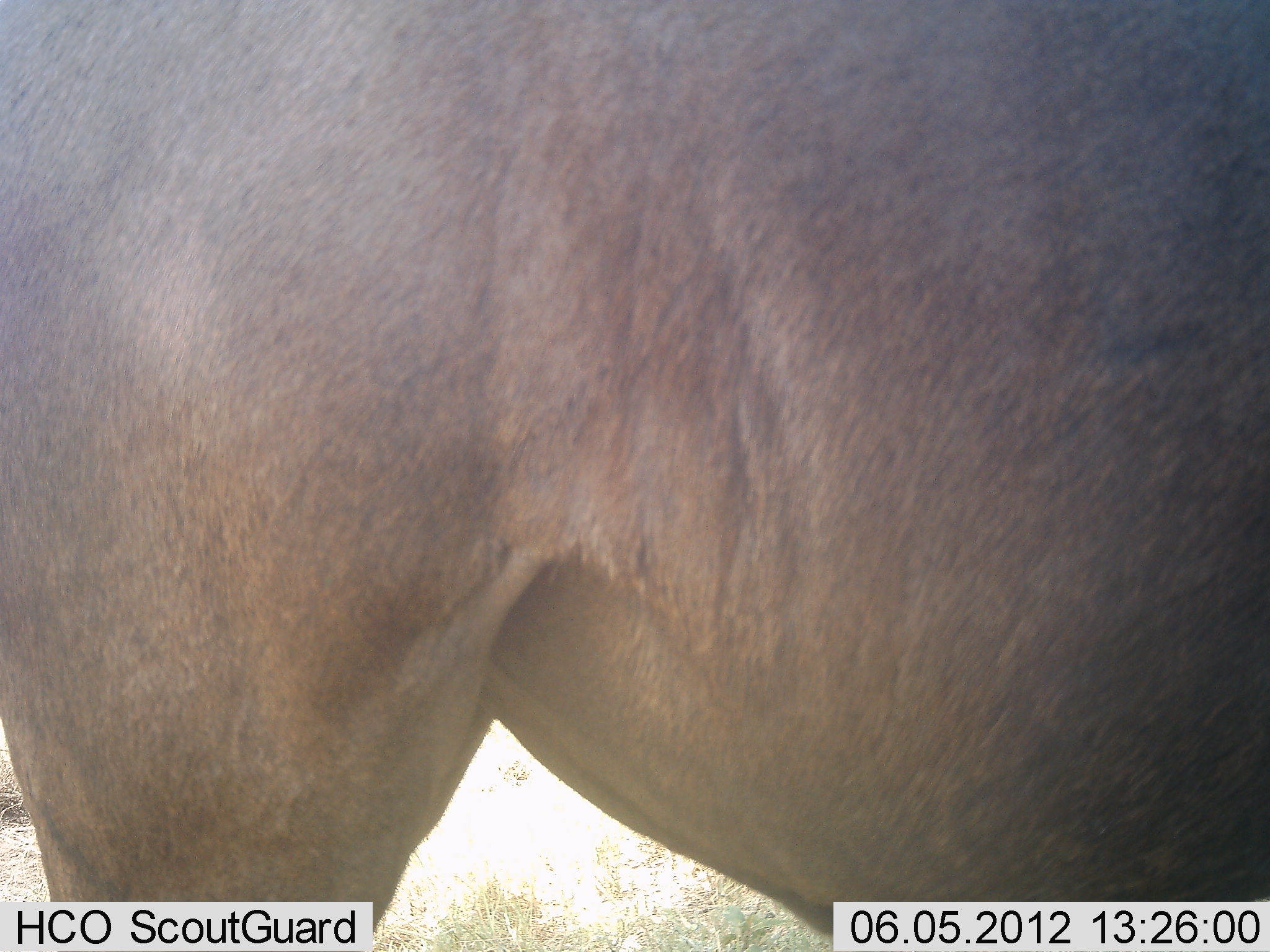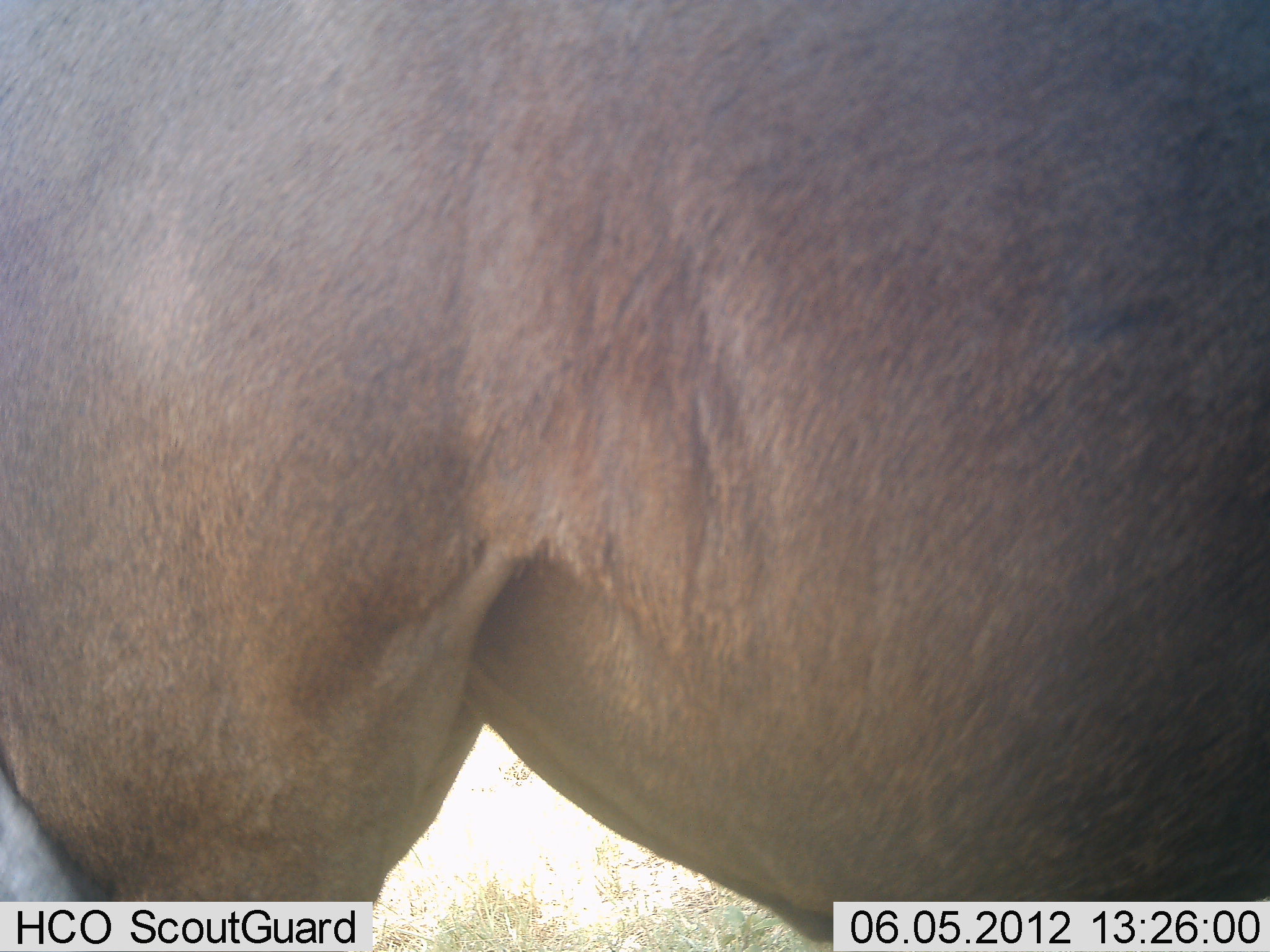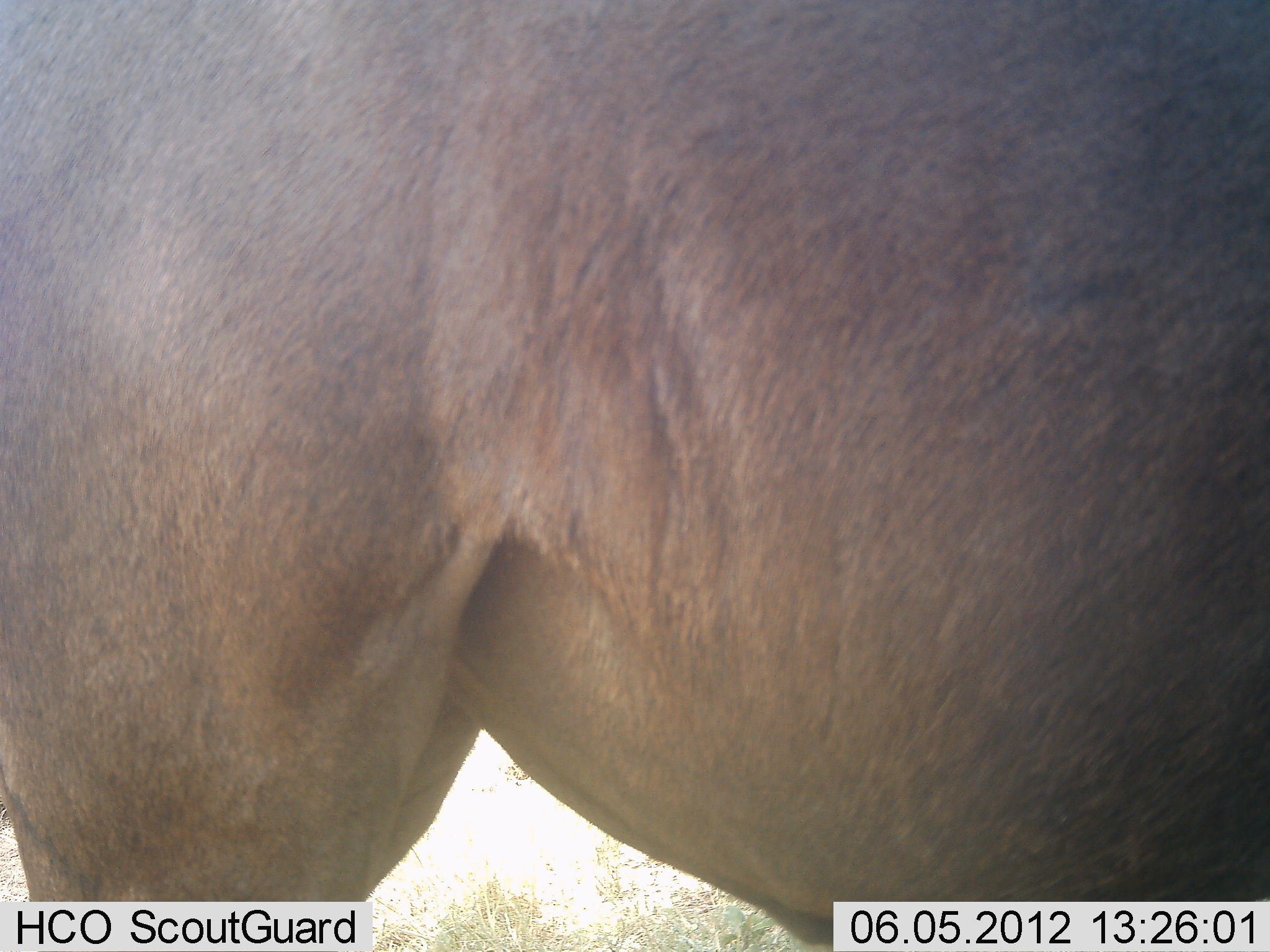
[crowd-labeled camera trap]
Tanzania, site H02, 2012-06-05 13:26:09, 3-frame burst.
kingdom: Animalia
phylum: Chordata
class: Mammalia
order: Artiodactyla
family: Bovidae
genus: Connochaetes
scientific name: Connochaetes taurinus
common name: blue wildebeest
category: wildebeest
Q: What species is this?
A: Wildebeest (blue wildebeest) (Connochaetes taurinus).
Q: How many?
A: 1.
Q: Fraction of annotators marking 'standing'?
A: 100%.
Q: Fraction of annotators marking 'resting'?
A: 0%.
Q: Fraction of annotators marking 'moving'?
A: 0%.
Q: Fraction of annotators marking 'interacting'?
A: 0%.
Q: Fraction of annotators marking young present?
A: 0%.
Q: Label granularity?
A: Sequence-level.